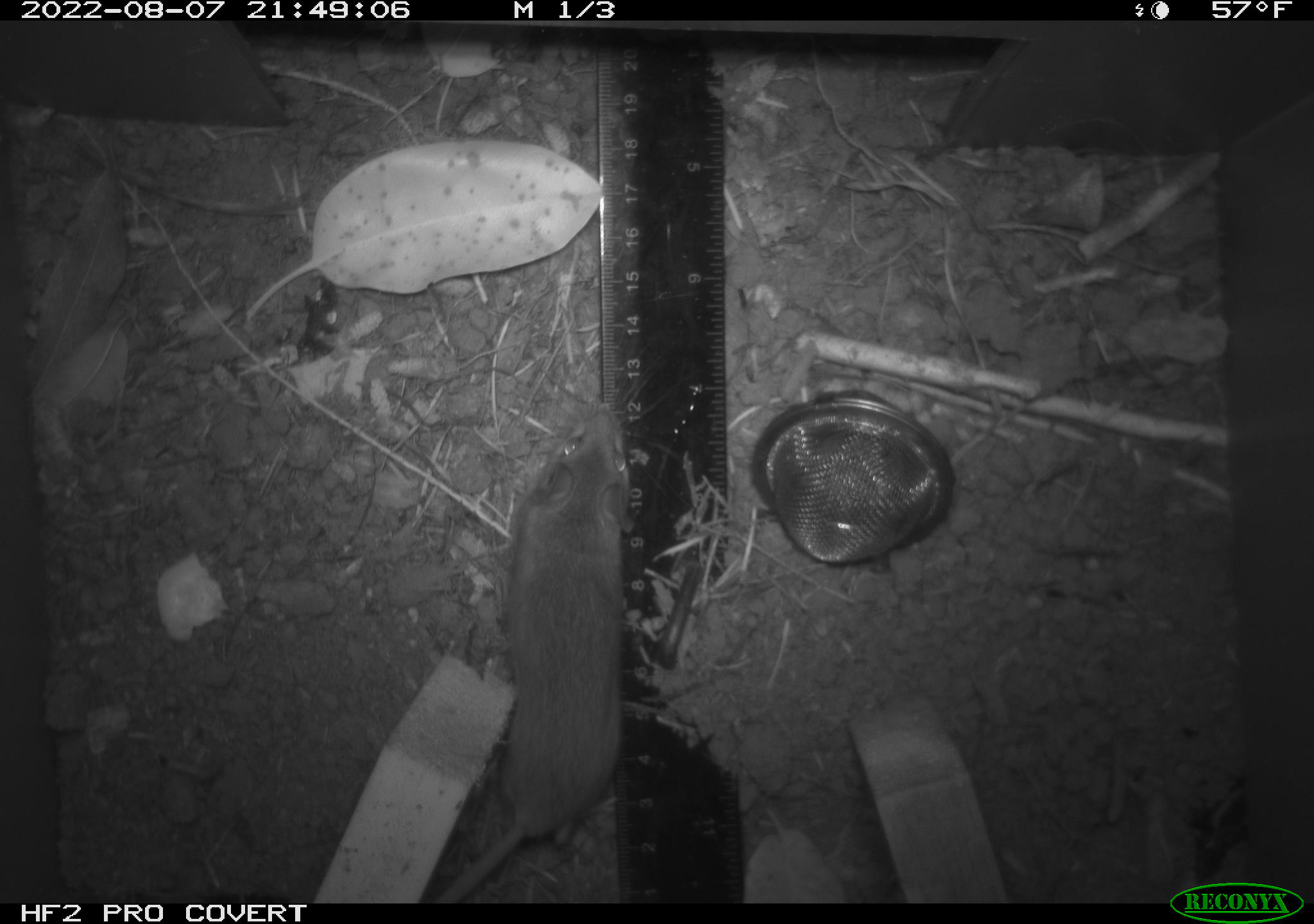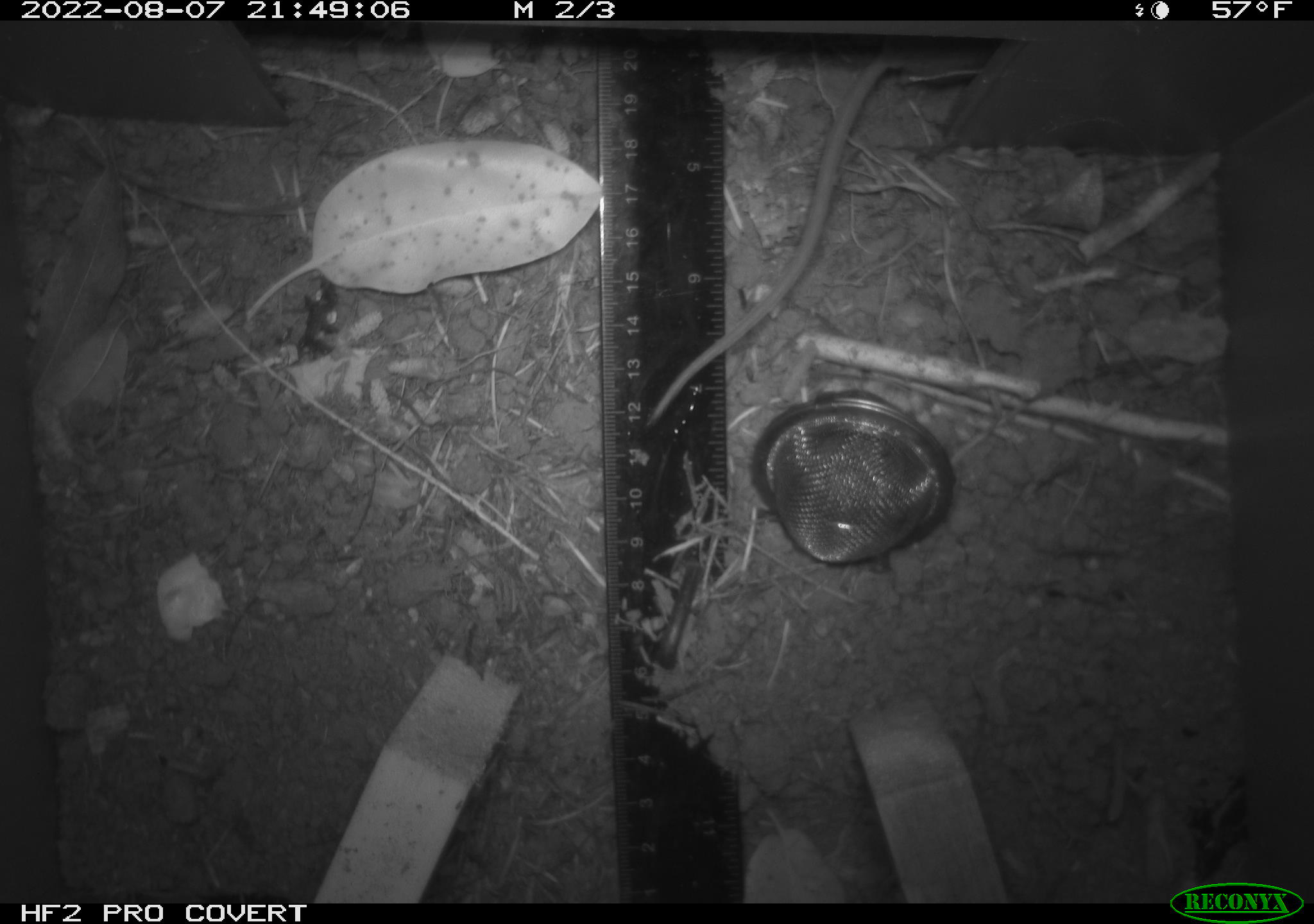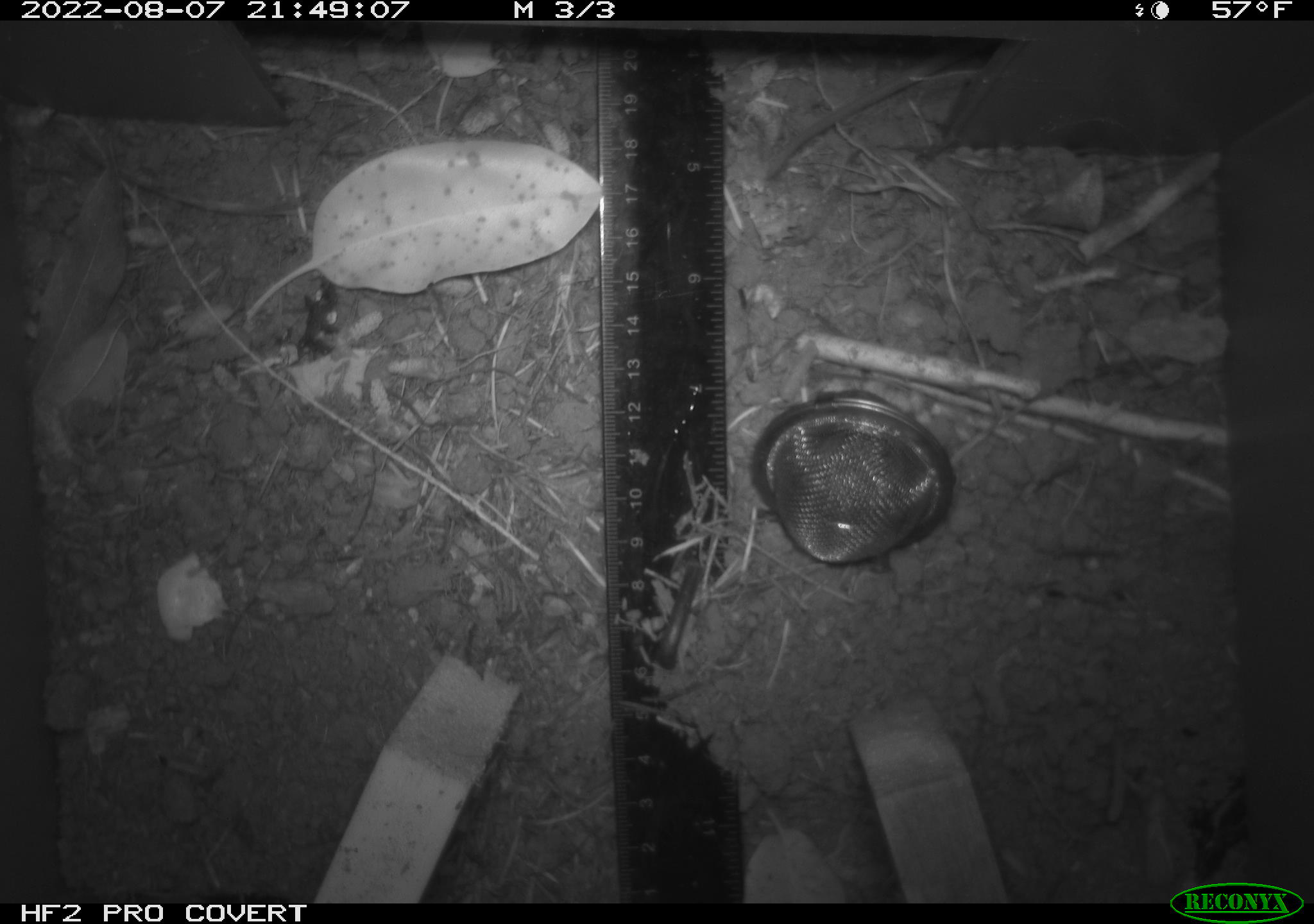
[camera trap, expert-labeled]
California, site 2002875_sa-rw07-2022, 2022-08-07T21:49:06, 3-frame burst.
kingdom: Animalia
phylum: Chordata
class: Mammalia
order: Rodentia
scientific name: Rodentia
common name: mouse species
Mouse species (Rodentia).